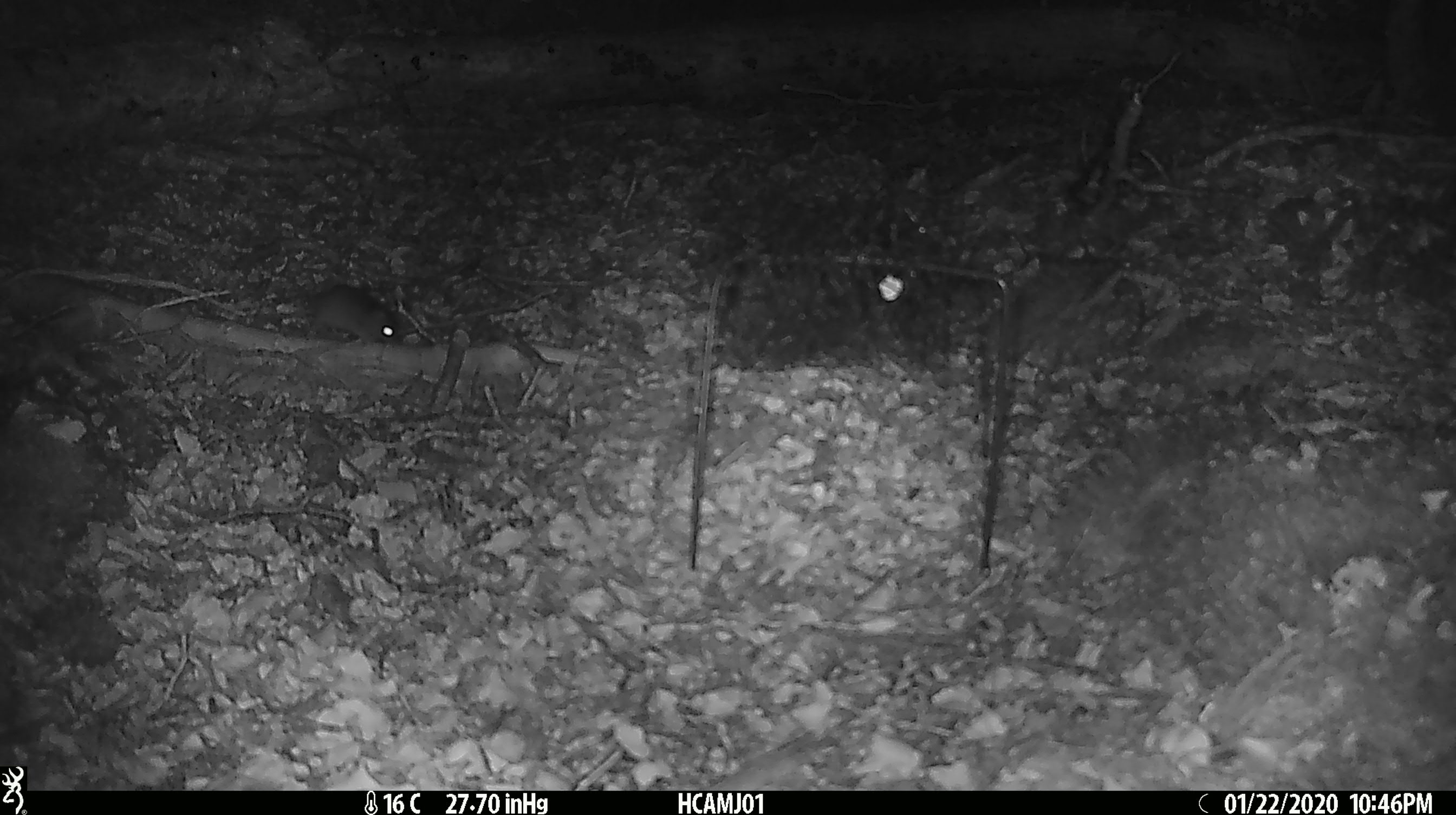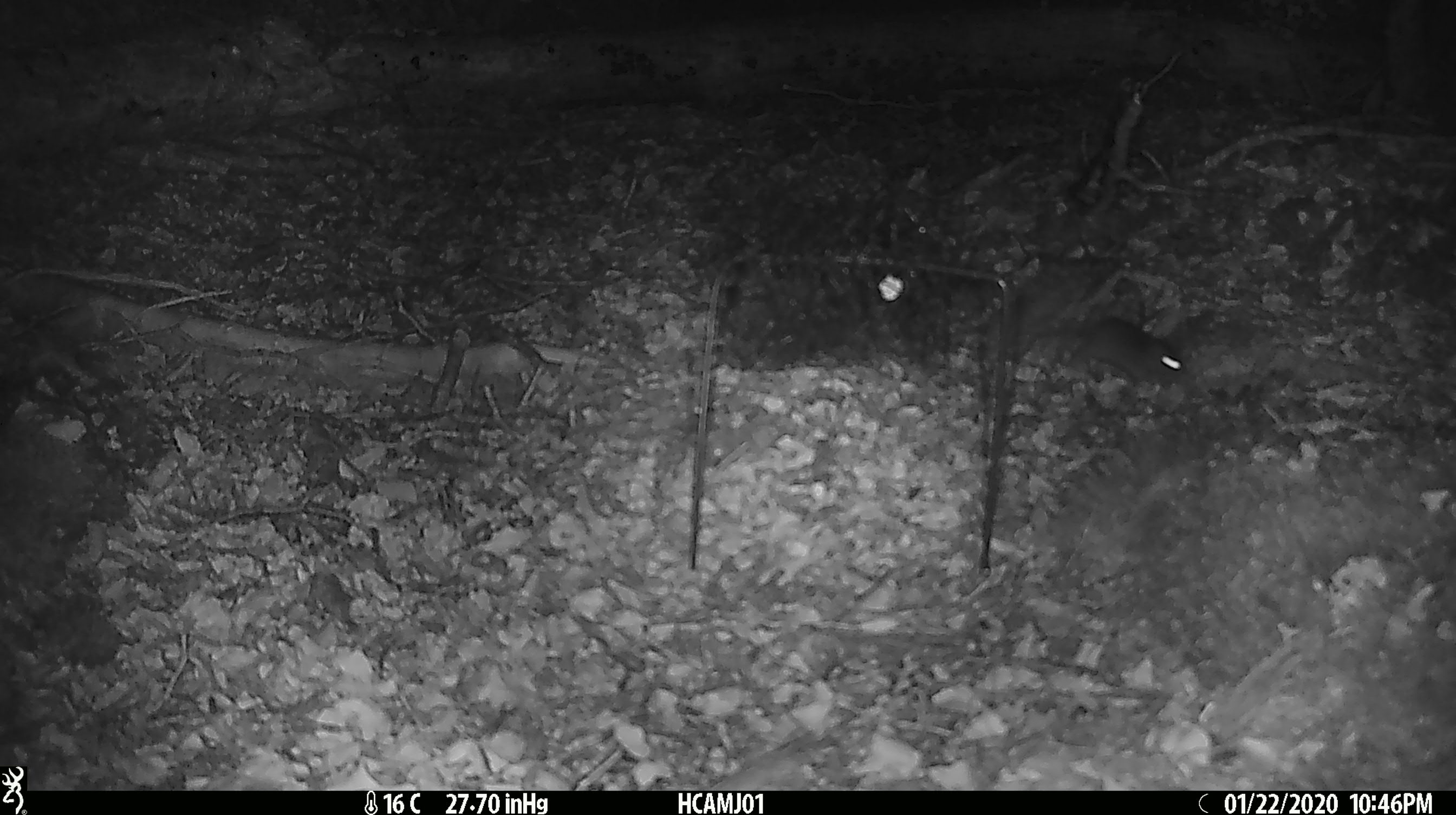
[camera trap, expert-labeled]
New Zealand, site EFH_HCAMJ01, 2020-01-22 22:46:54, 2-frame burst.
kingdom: Animalia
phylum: Chordata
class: Mammalia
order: Rodentia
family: Muridae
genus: Mus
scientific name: Mus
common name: mouse